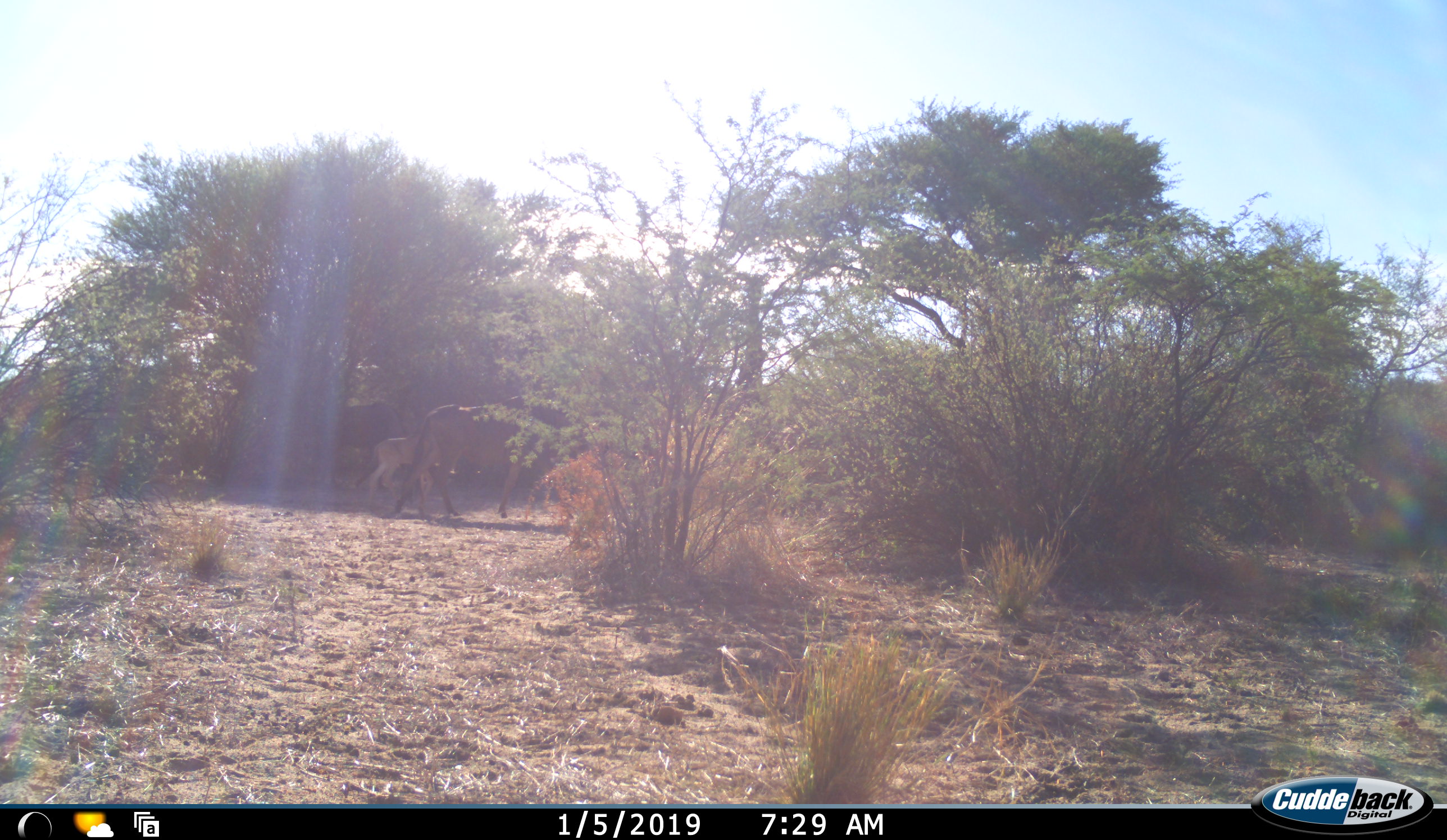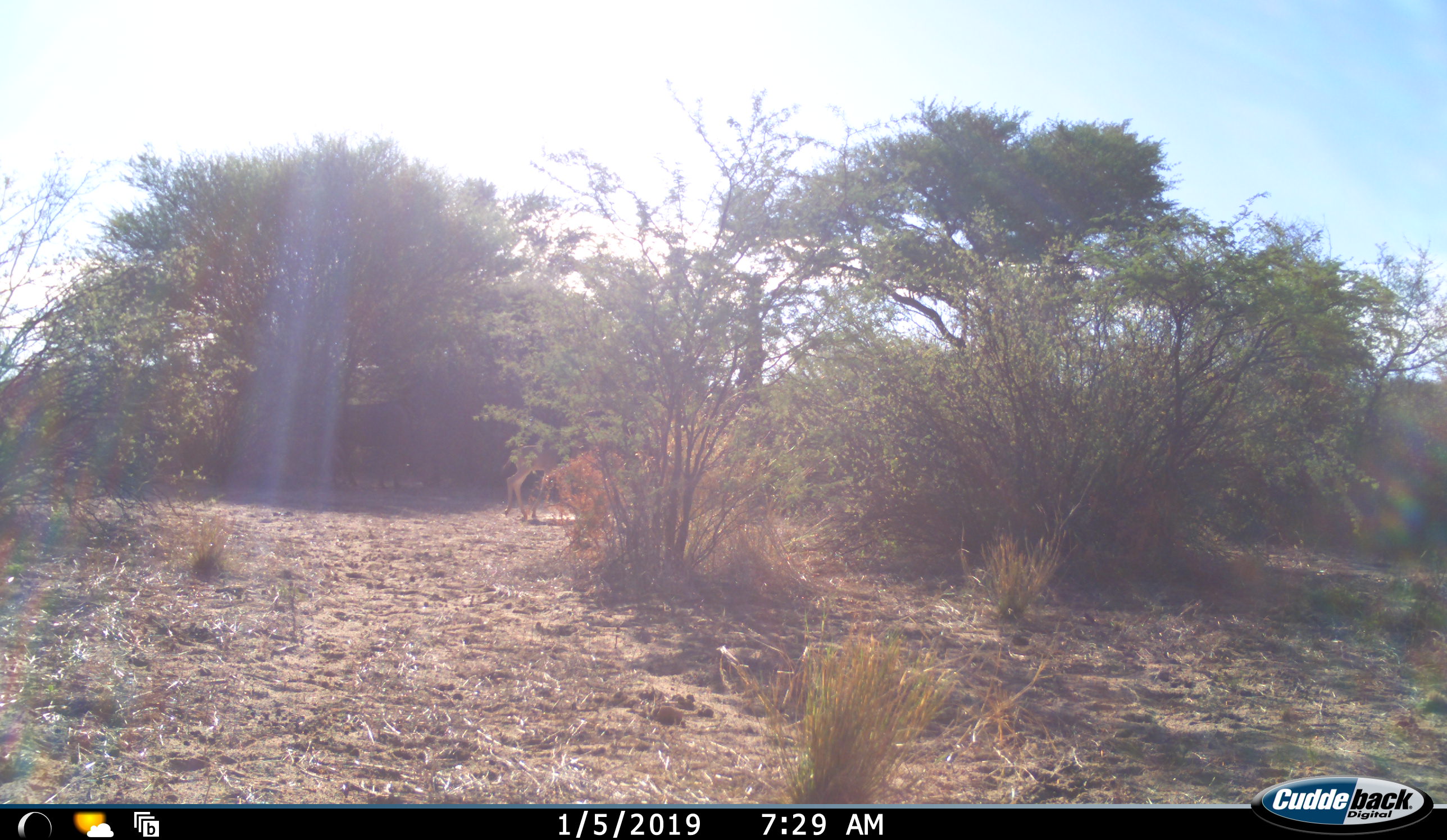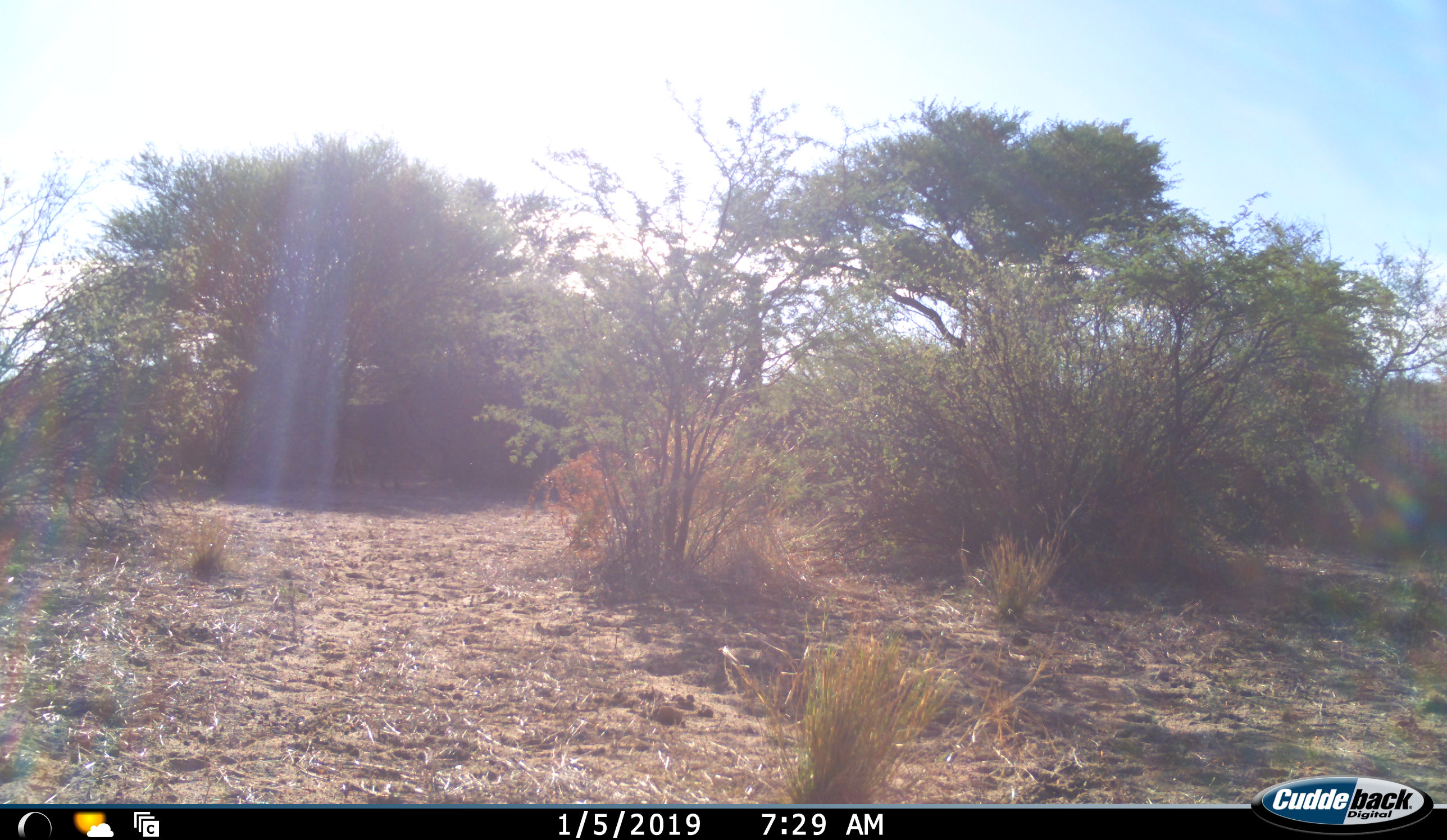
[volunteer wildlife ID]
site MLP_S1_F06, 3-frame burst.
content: unidentified animal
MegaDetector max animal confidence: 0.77